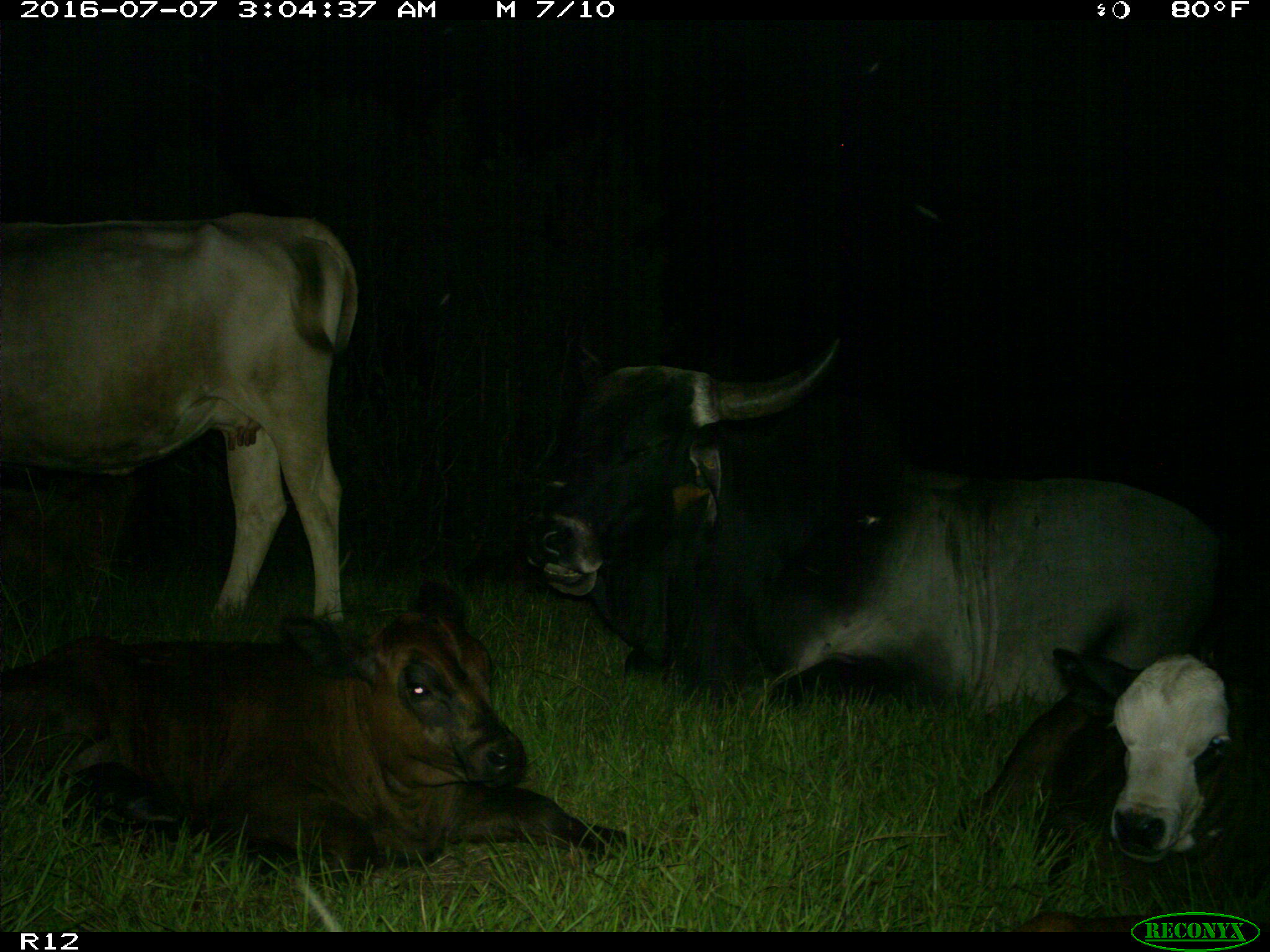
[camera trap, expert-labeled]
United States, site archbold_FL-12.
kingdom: Animalia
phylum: Chordata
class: Mammalia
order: Artiodactyla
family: Bovidae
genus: Bos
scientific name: Bos taurus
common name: domestic cow